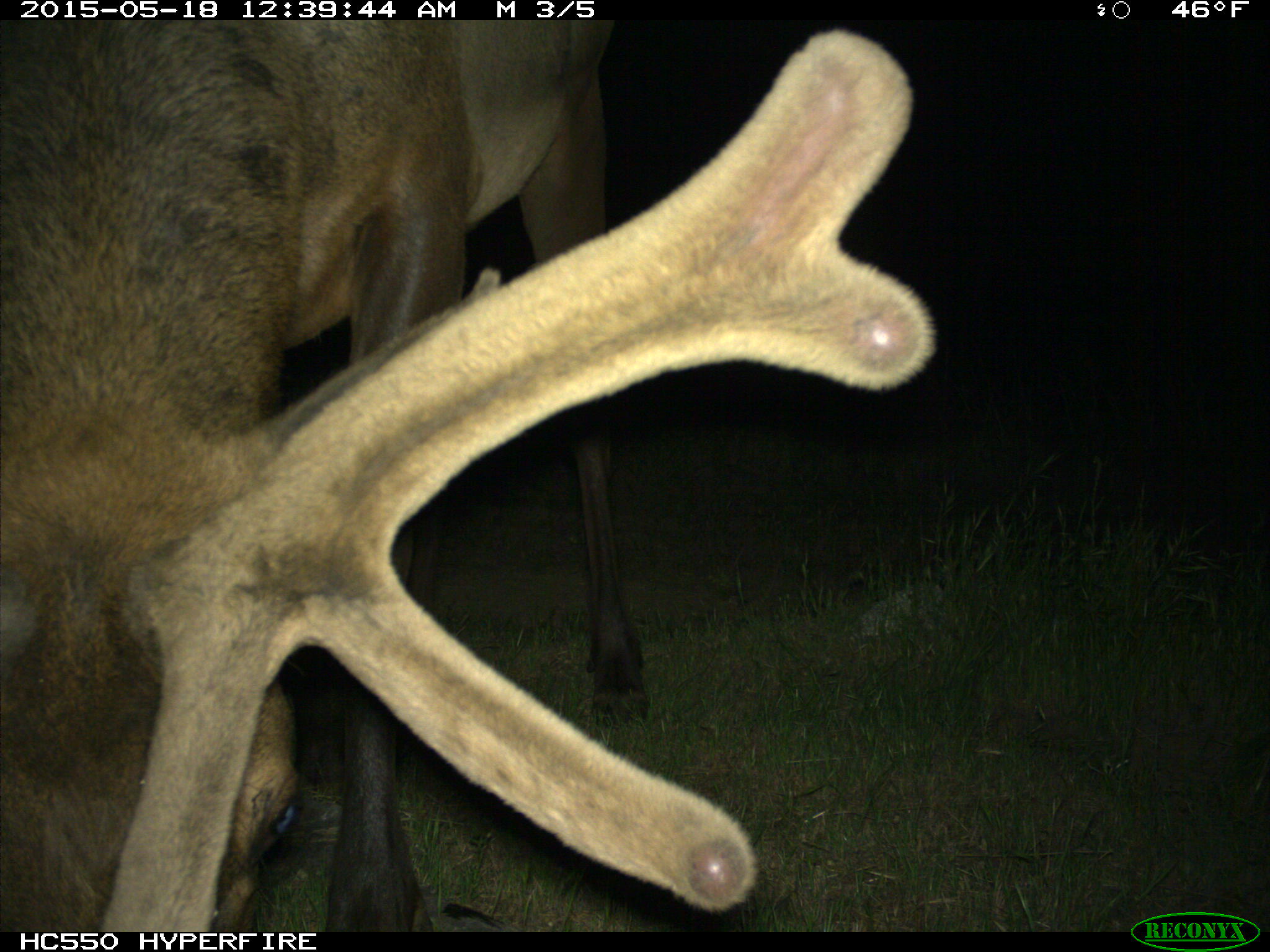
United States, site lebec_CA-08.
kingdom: Animalia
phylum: Chordata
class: Mammalia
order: Artiodactyla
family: Cervidae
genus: Cervus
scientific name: Cervus canadensis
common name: elk